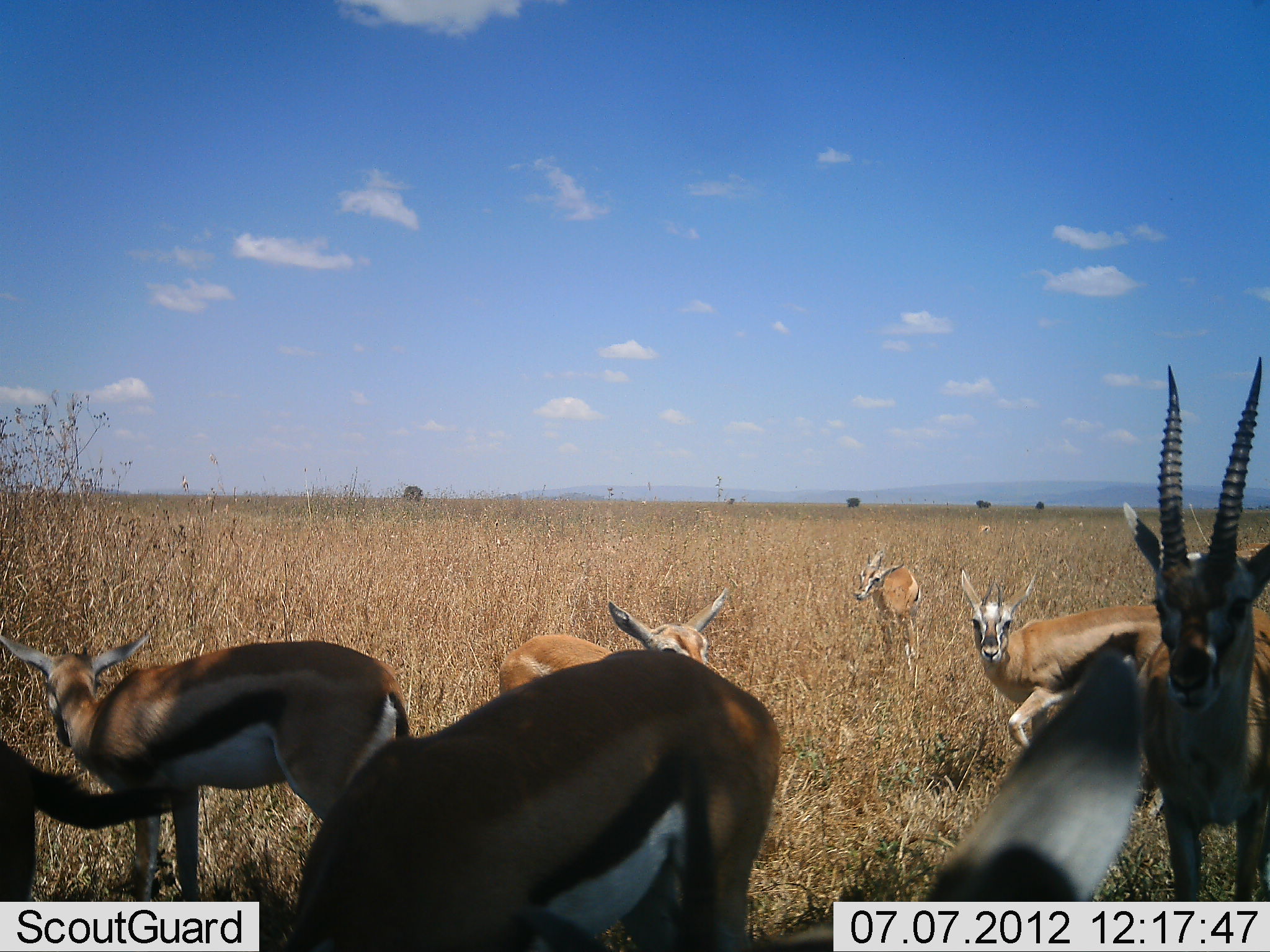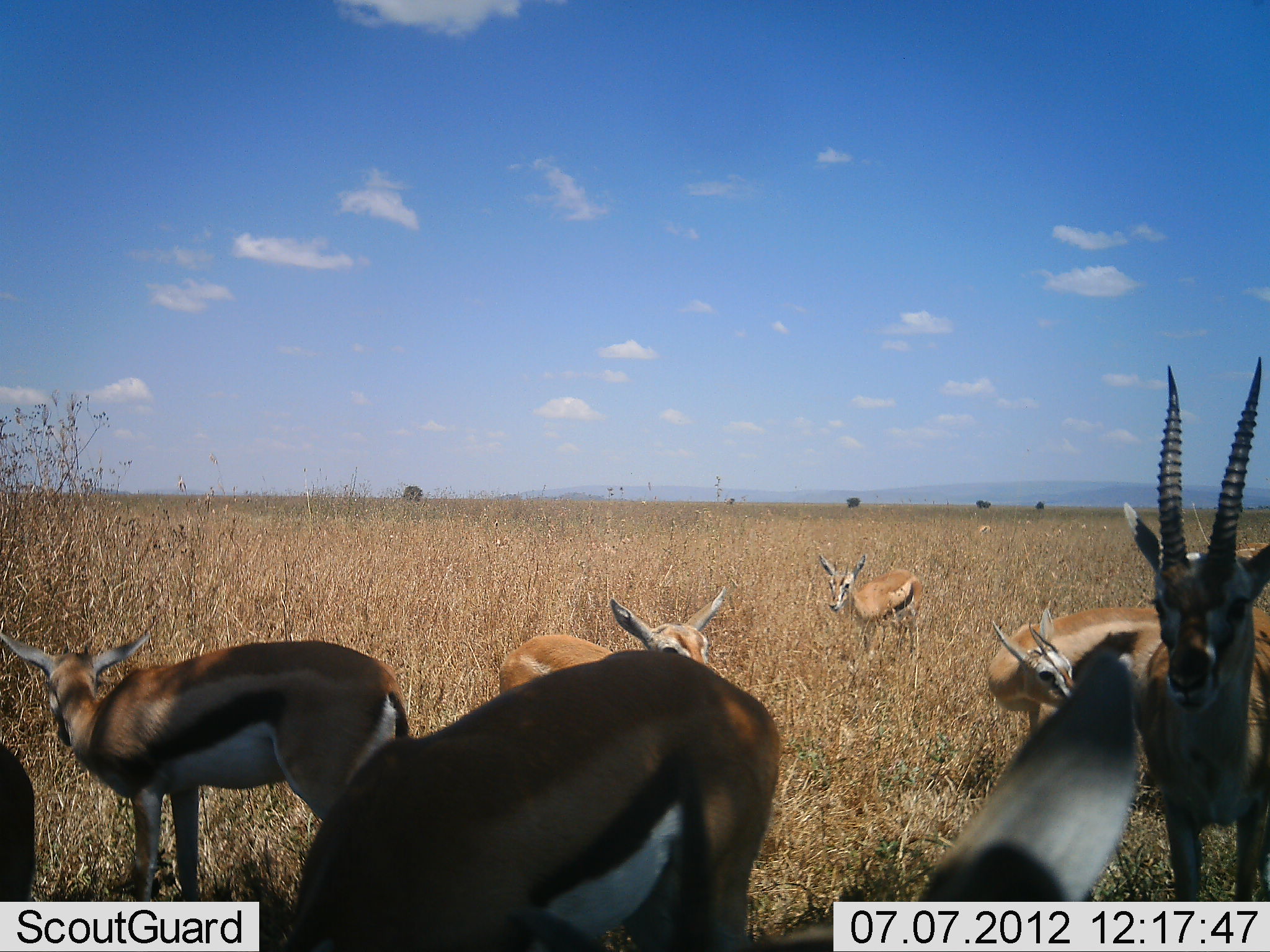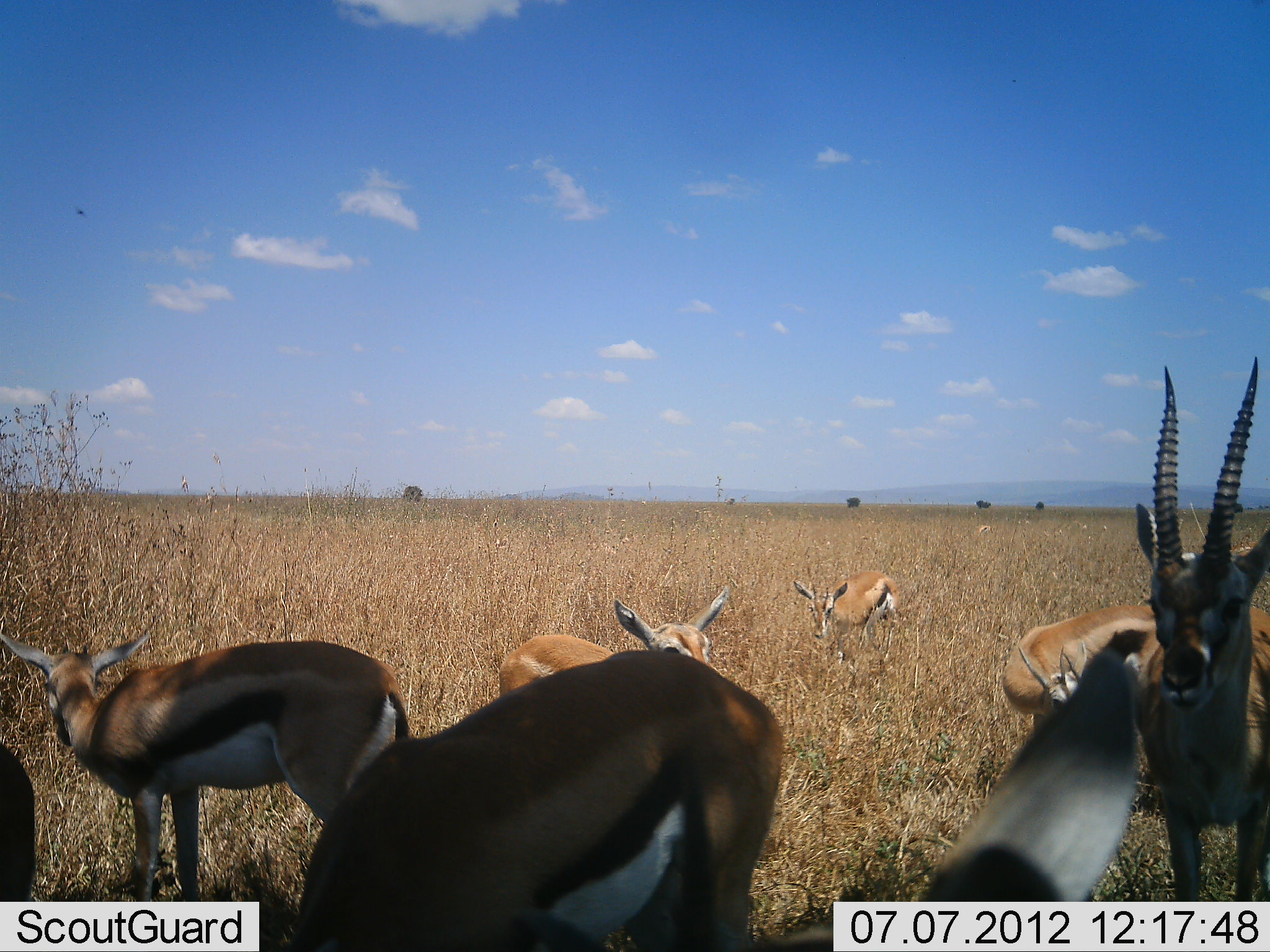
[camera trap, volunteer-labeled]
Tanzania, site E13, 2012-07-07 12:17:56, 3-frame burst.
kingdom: Animalia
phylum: Chordata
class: Mammalia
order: Artiodactyla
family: Bovidae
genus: Eudorcas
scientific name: Eudorcas thomsonii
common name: thomson's gazelle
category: gazellethomsons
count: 8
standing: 90%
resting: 0%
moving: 20%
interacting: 10%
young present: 10%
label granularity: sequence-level